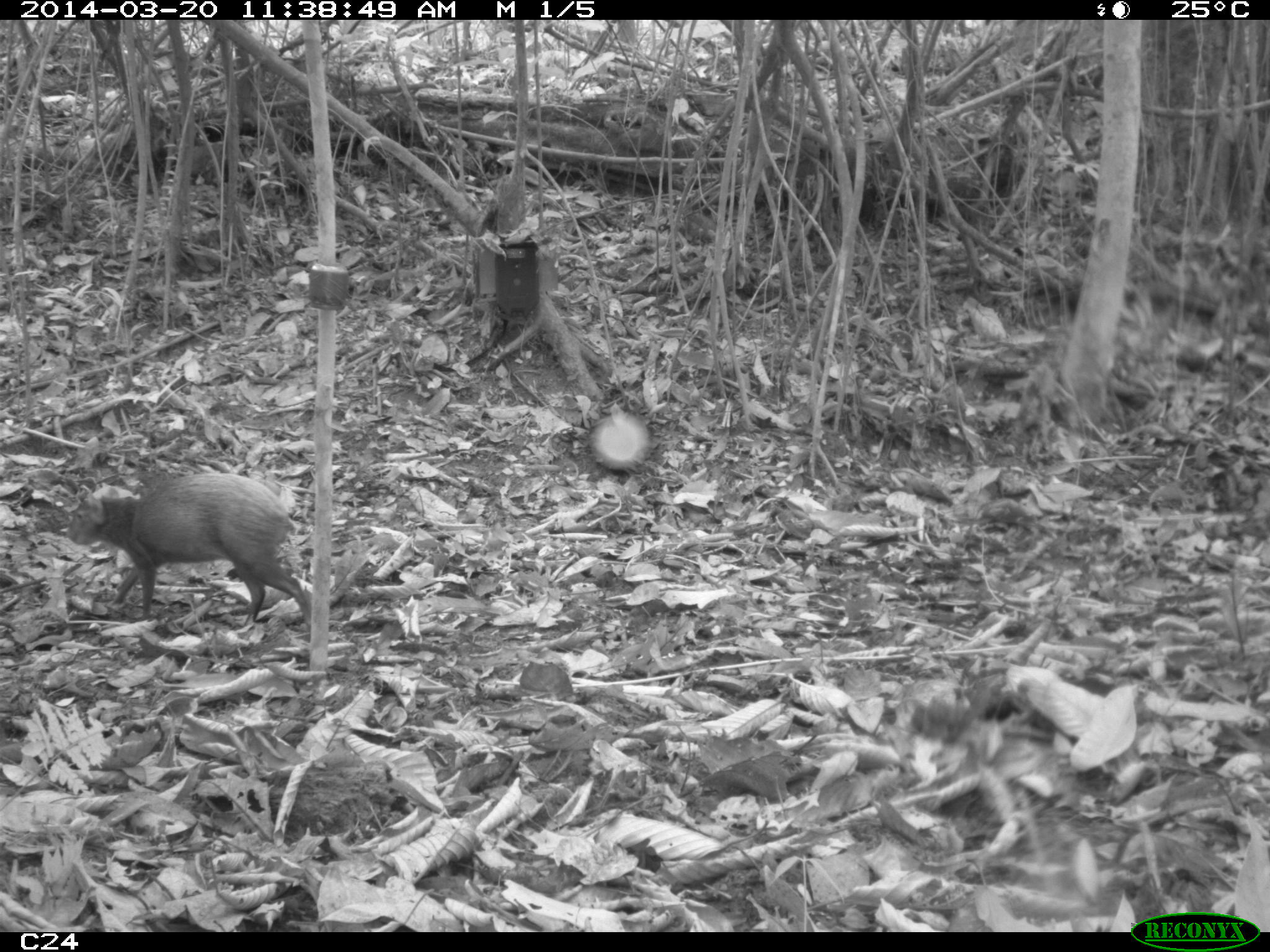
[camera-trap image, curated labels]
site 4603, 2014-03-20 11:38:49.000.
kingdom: Animalia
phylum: Chordata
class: Mammalia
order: Rodentia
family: Dasyproctidae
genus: Dasyprocta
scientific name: Dasyprocta leporina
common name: red-rumped agouti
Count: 1.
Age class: adult.